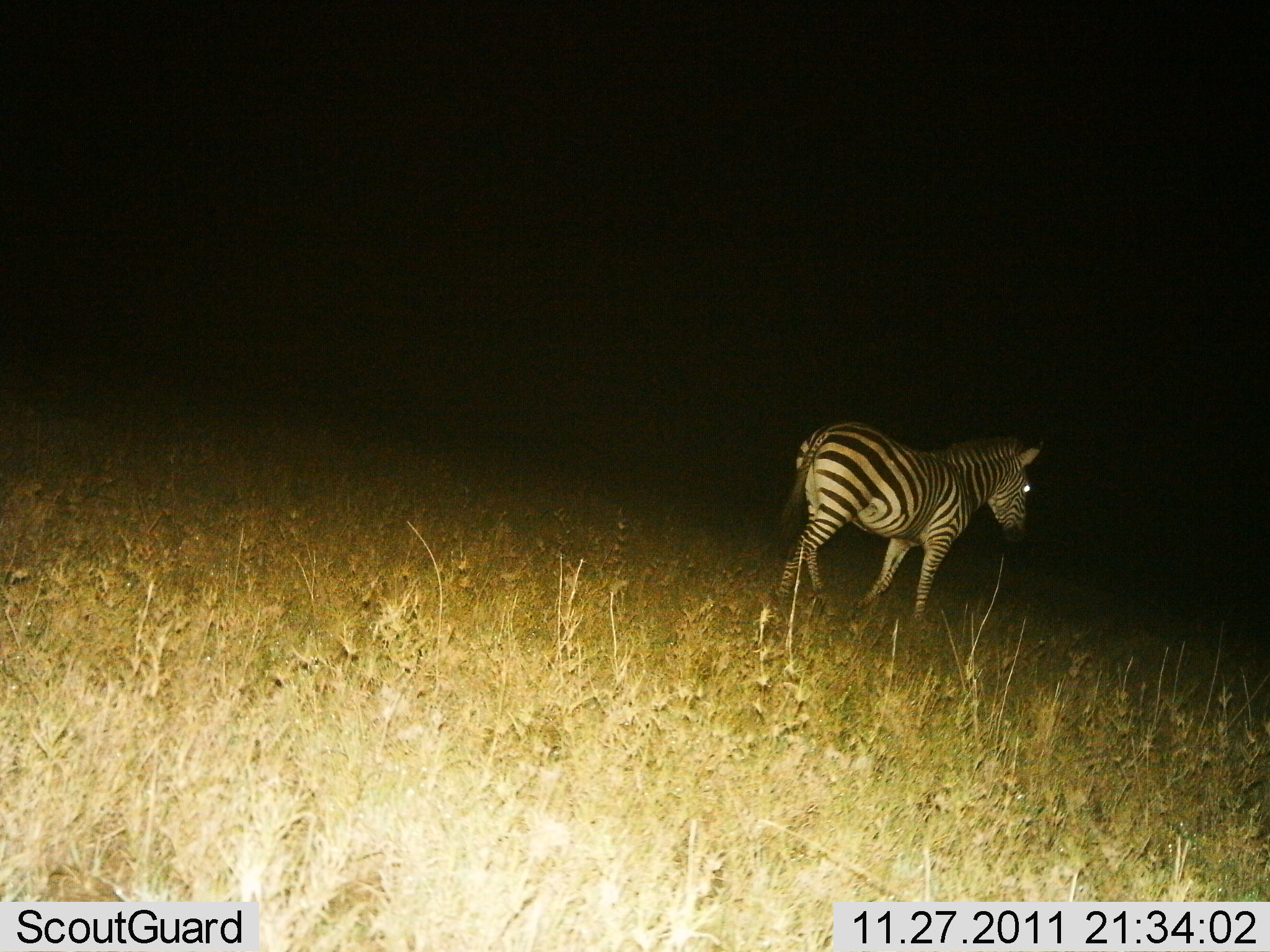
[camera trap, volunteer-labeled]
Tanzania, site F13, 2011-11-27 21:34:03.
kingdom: Animalia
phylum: Chordata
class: Mammalia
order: Perissodactyla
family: Equidae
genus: Equus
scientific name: Equus quagga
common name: plains zebra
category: zebra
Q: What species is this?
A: Zebra (plains zebra) (Equus quagga).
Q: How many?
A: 1.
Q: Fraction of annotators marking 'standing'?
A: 60%.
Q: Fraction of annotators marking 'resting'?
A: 0%.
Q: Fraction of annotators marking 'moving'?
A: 40%.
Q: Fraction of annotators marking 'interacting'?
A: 0%.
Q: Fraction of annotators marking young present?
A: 0%.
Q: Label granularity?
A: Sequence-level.